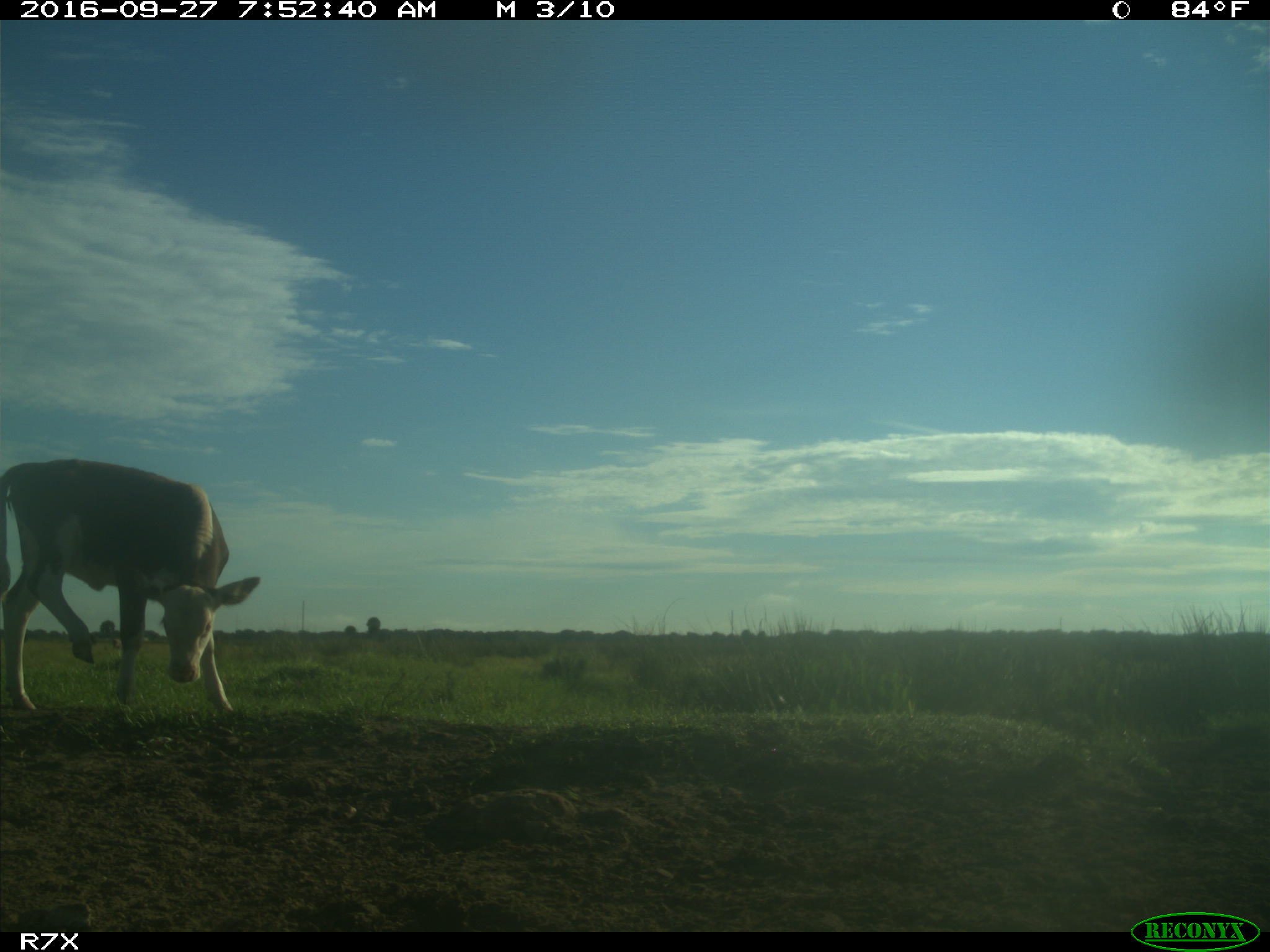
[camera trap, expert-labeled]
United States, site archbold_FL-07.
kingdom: Animalia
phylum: Chordata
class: Mammalia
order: Artiodactyla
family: Bovidae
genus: Bos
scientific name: Bos taurus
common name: domestic cow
Bos taurus (domestic cow).